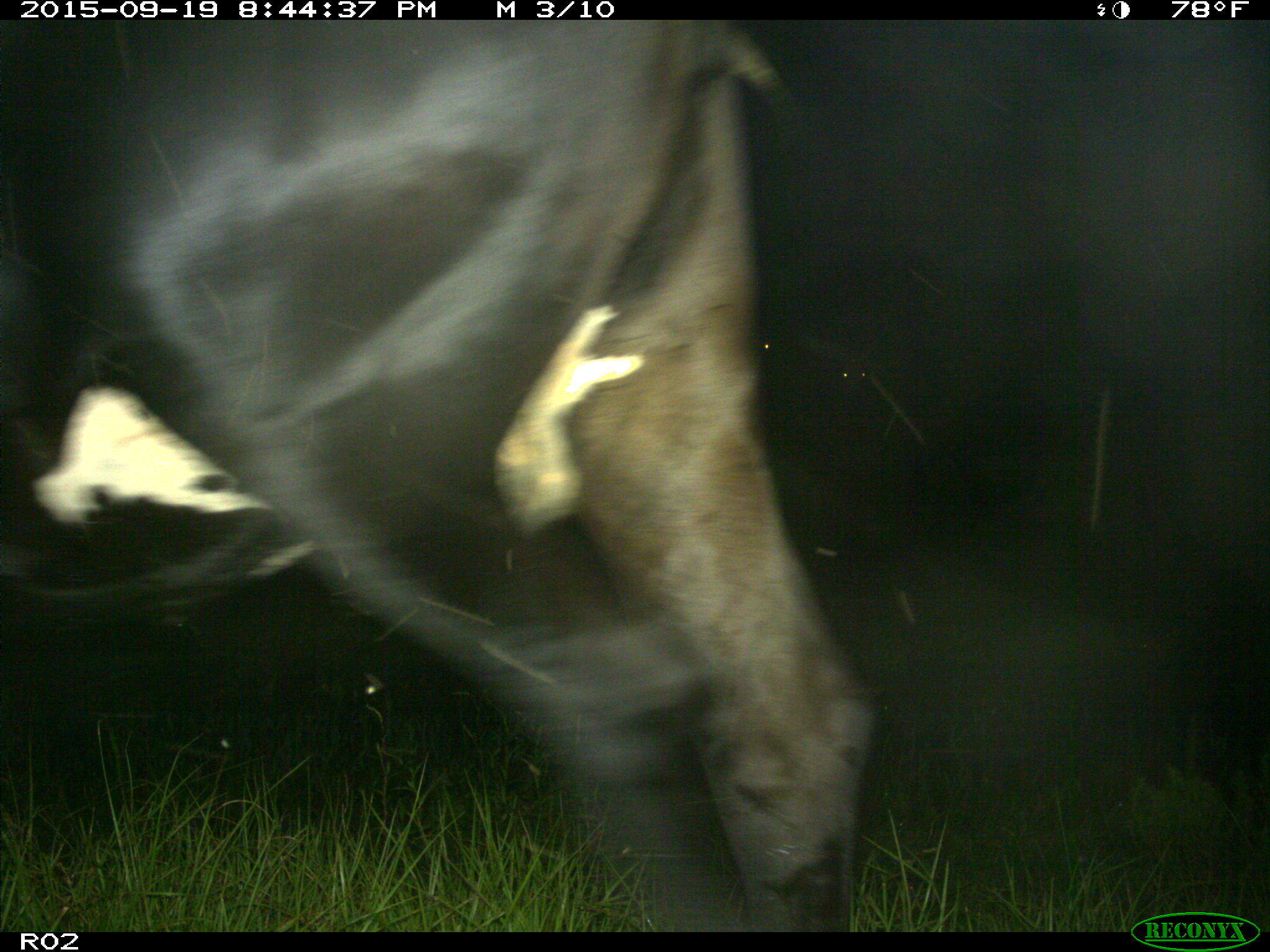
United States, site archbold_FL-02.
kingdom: Animalia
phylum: Chordata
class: Mammalia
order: Artiodactyla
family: Bovidae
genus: Bos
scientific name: Bos taurus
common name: domestic cow